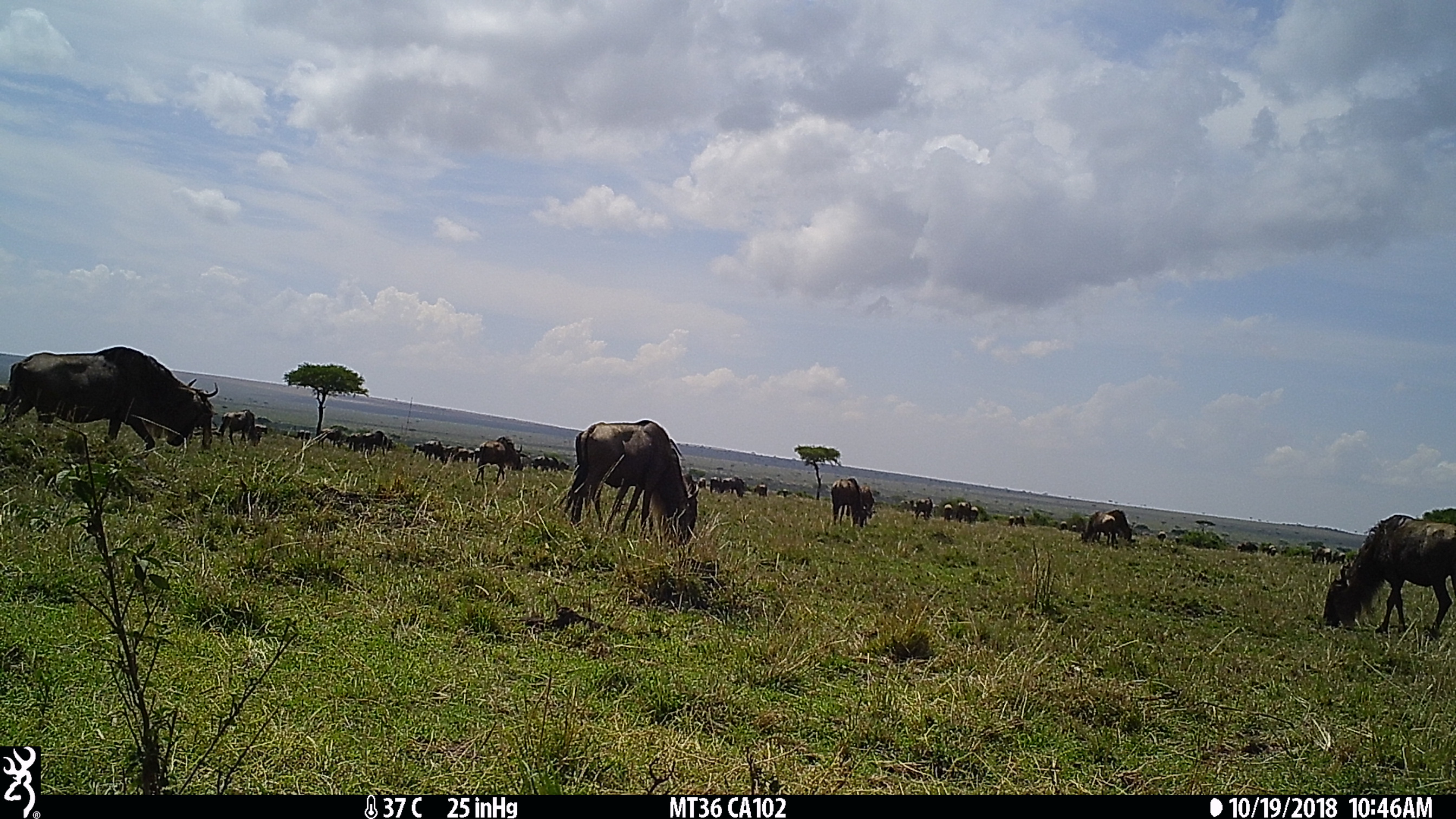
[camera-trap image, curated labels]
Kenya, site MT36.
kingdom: Animalia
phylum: Chordata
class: Mammalia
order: Artiodactyla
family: Bovidae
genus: Connochaetes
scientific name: Connochaetes taurinus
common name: blue wildebeest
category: wildebeest